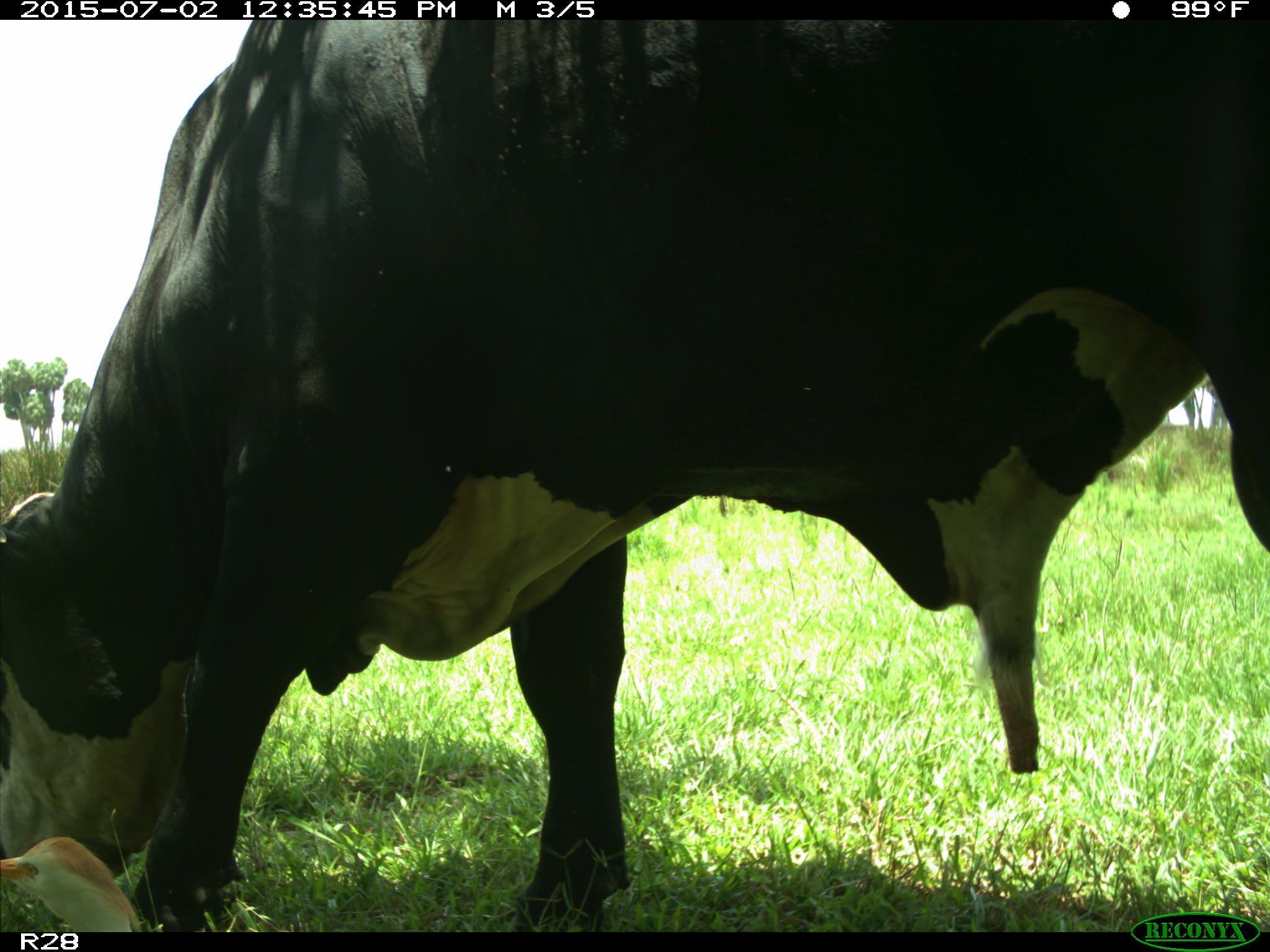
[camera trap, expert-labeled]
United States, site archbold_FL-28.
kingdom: Animalia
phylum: Chordata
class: Mammalia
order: Artiodactyla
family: Bovidae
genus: Bos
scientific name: Bos taurus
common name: domestic cow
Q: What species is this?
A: Bos taurus (domestic cow).